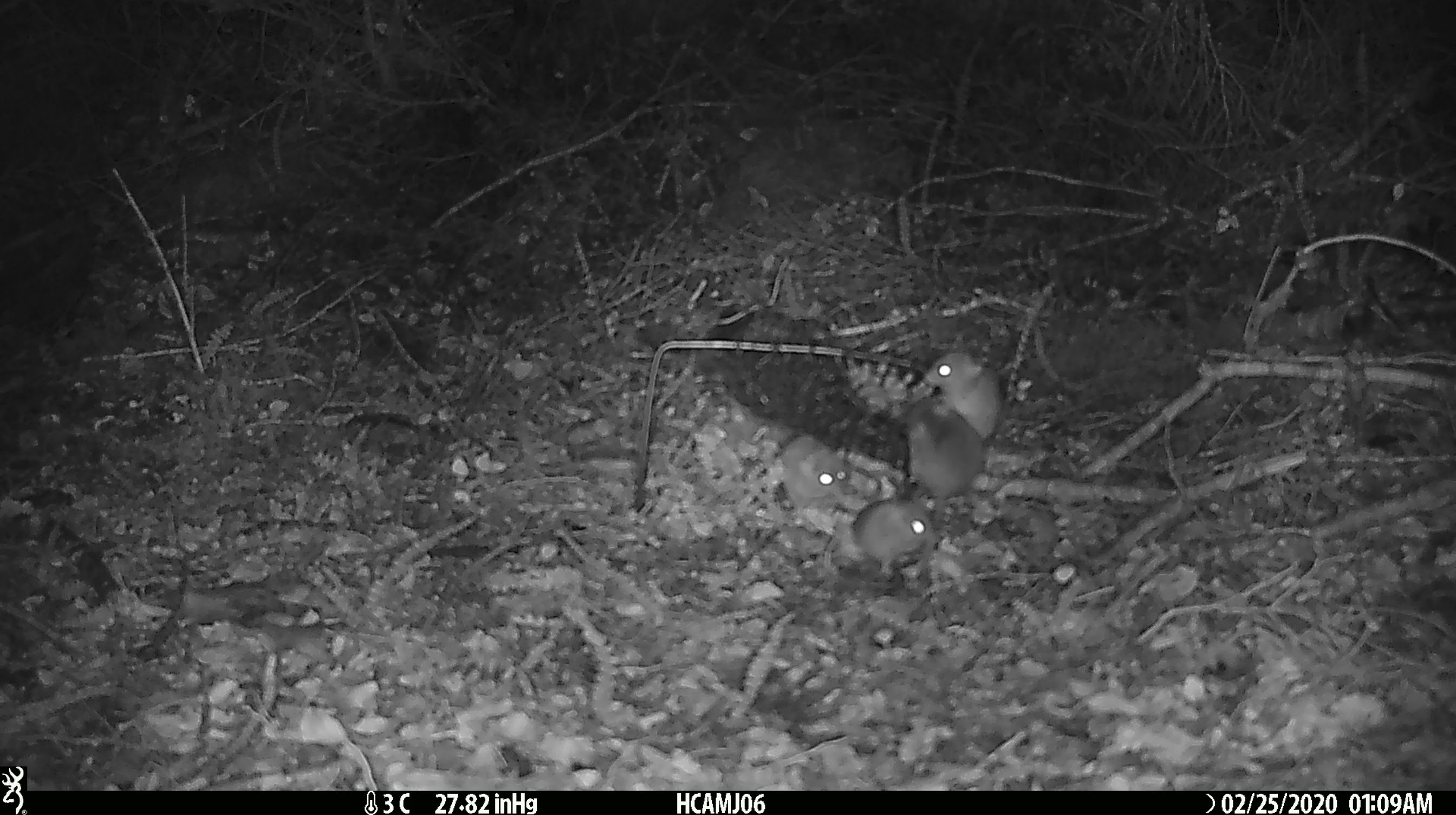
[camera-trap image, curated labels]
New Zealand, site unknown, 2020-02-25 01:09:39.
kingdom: Animalia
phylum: Chordata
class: Mammalia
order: Rodentia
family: Muridae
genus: Mus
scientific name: Mus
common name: mouse